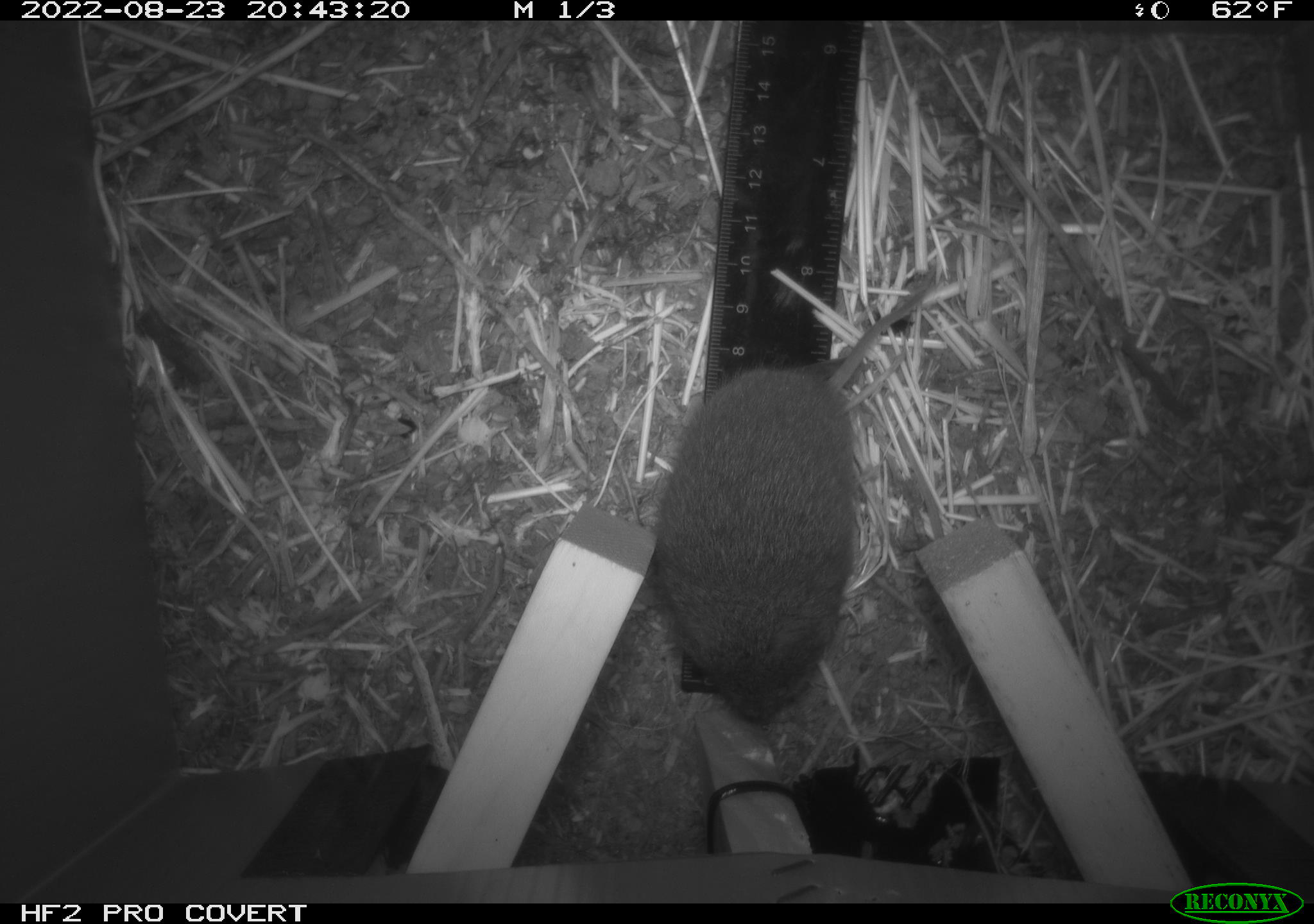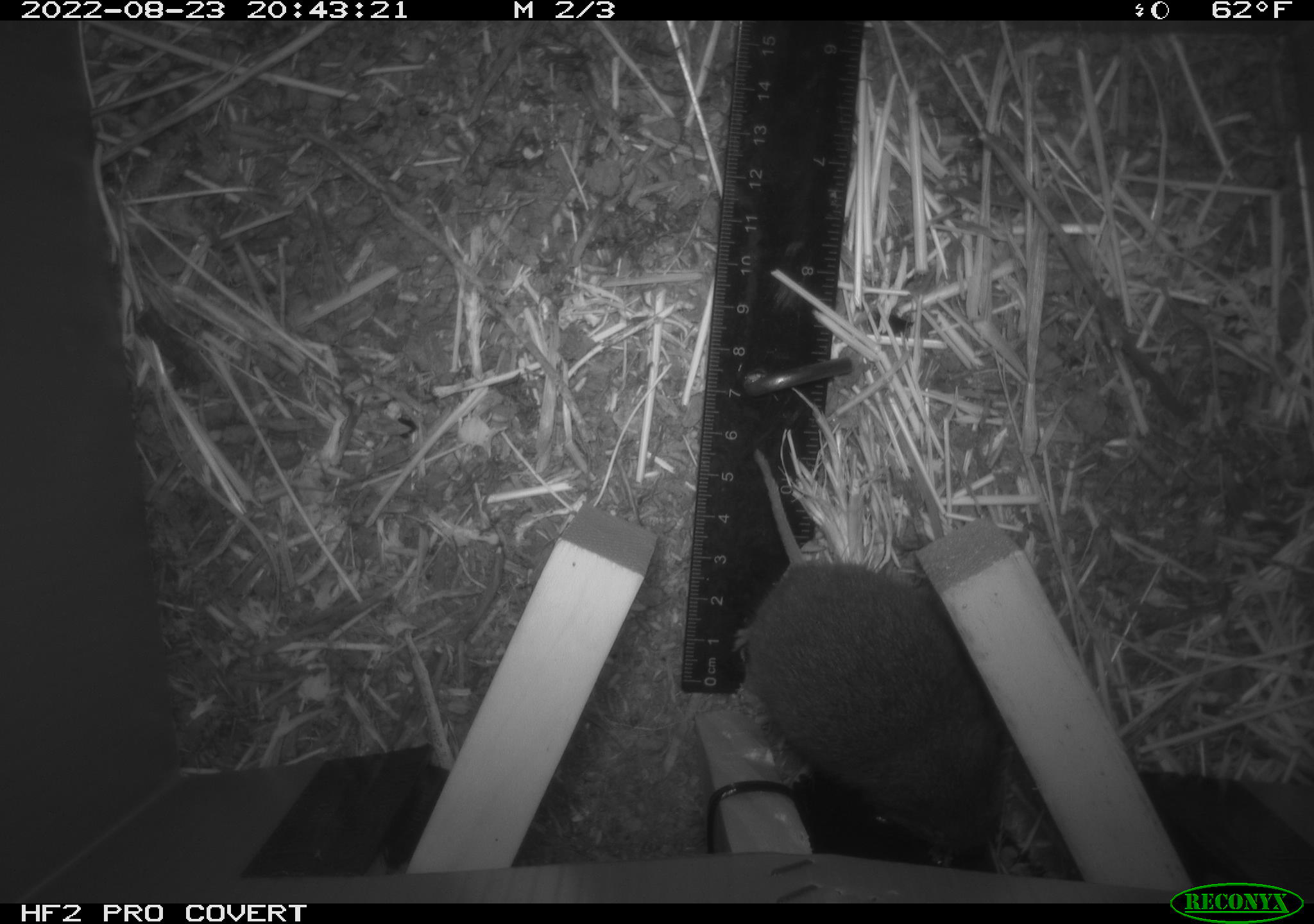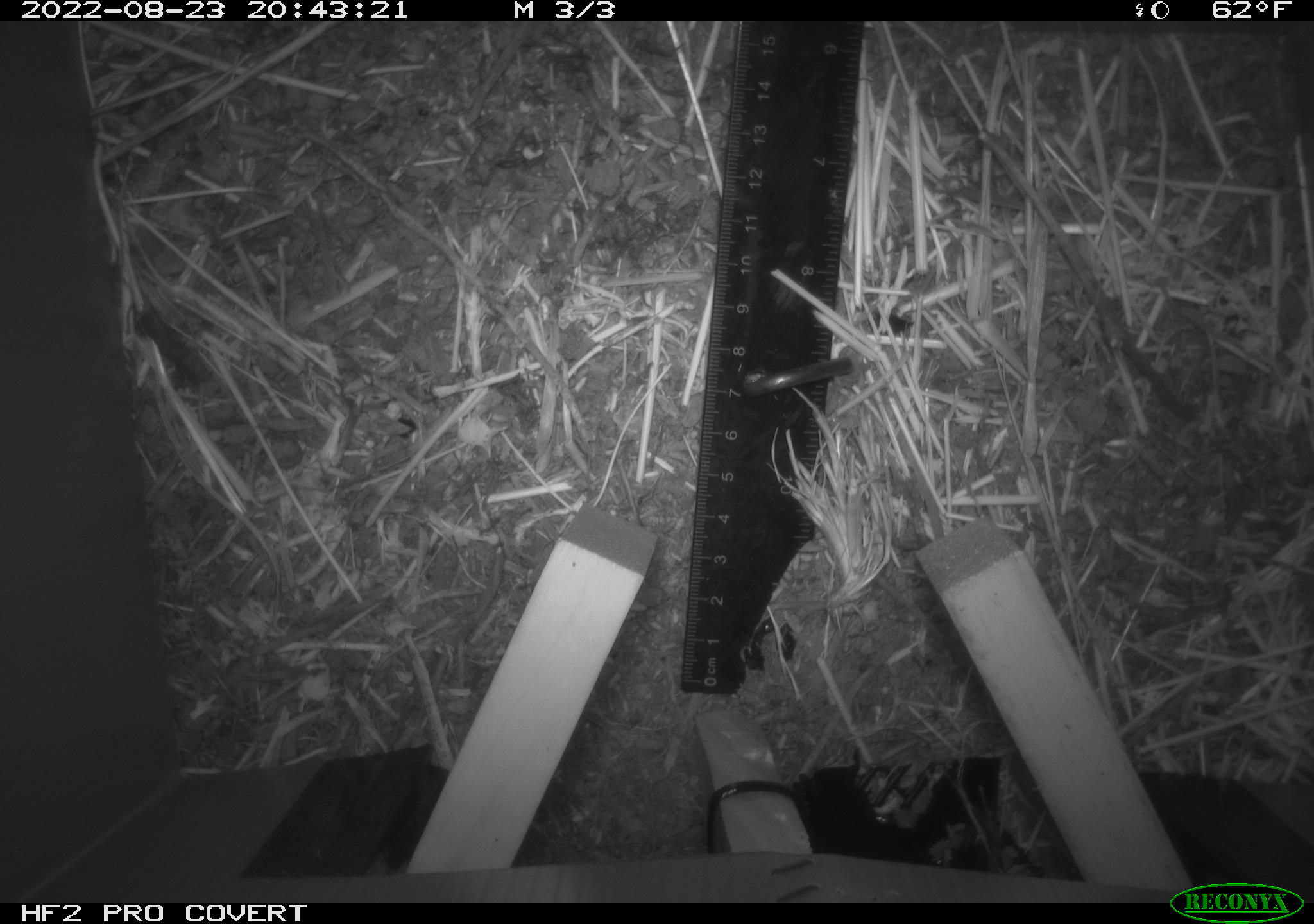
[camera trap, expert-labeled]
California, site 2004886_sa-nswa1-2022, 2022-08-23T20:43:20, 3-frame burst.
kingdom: Animalia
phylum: Chordata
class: Mammalia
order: Rodentia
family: Cricetidae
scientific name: Cricetidae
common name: hamsters, voles, lemmings, and allies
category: cricetidae family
Cricetidae family (hamsters, voles, lemmings, and allies) (Cricetidae).